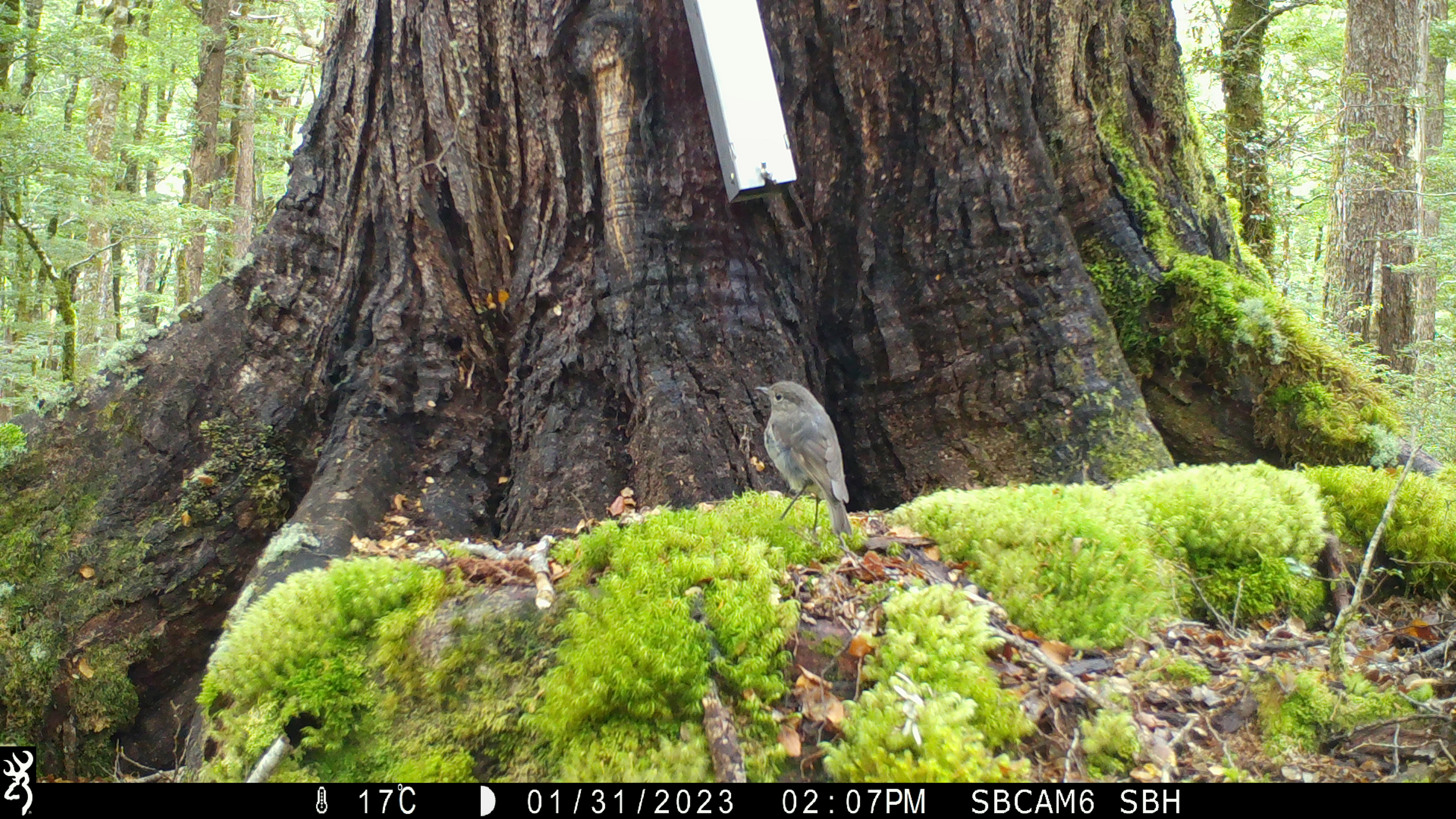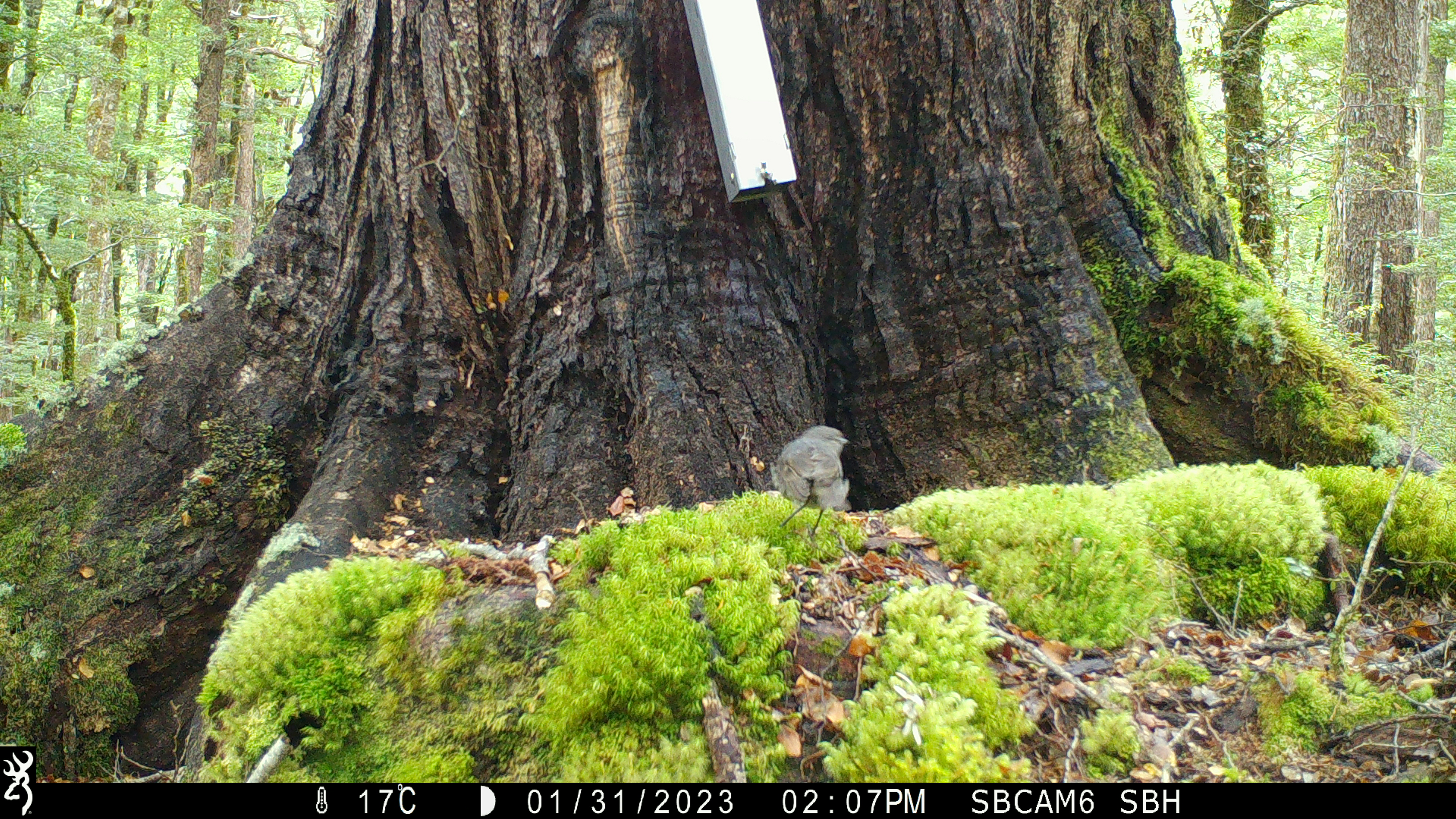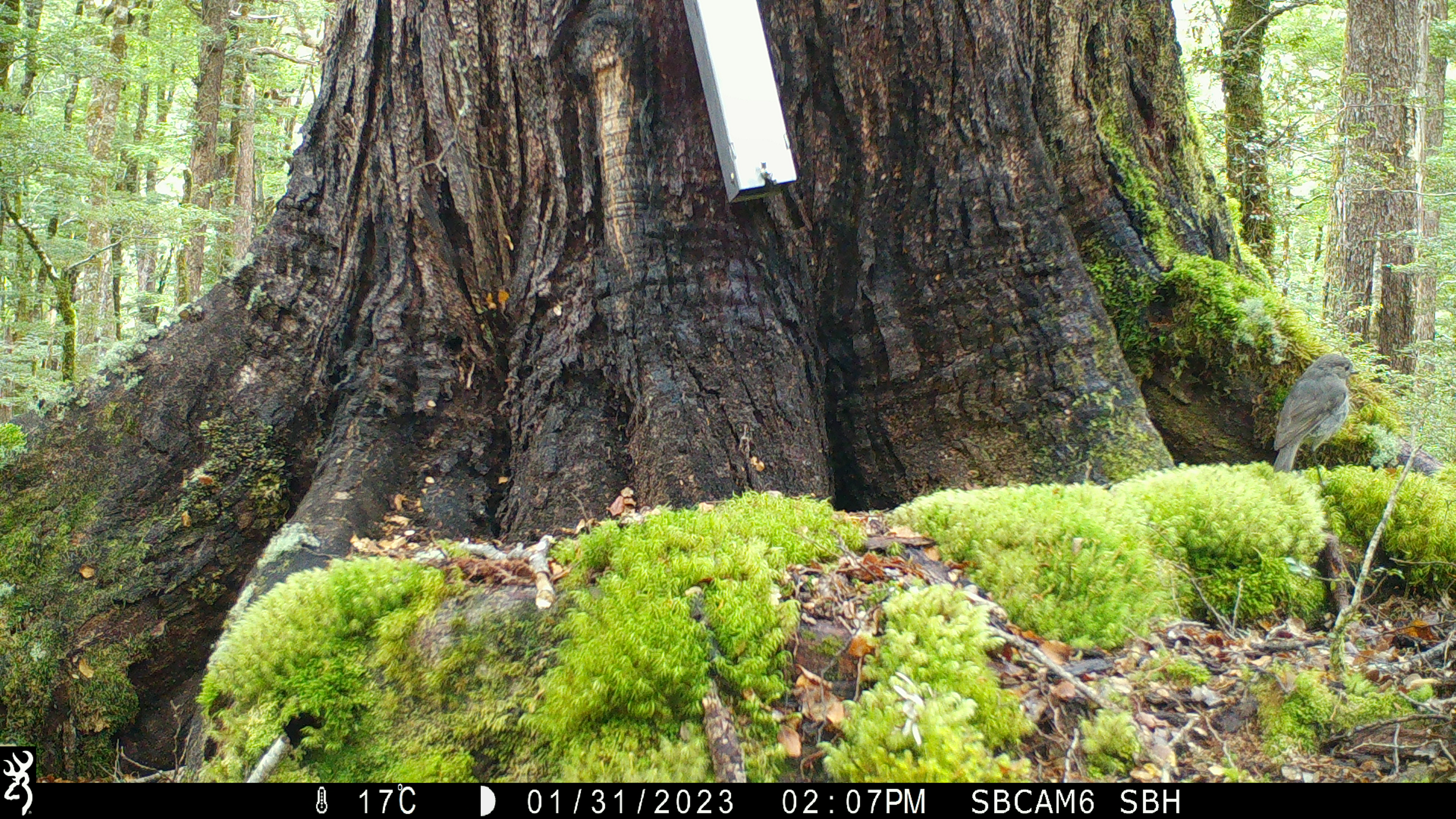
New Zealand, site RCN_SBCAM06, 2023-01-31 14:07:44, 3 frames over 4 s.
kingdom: Animalia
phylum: Chordata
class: Aves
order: Passeriformes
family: Petroicidae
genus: Petroica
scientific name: Petroica australis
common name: new zealand robin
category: robin